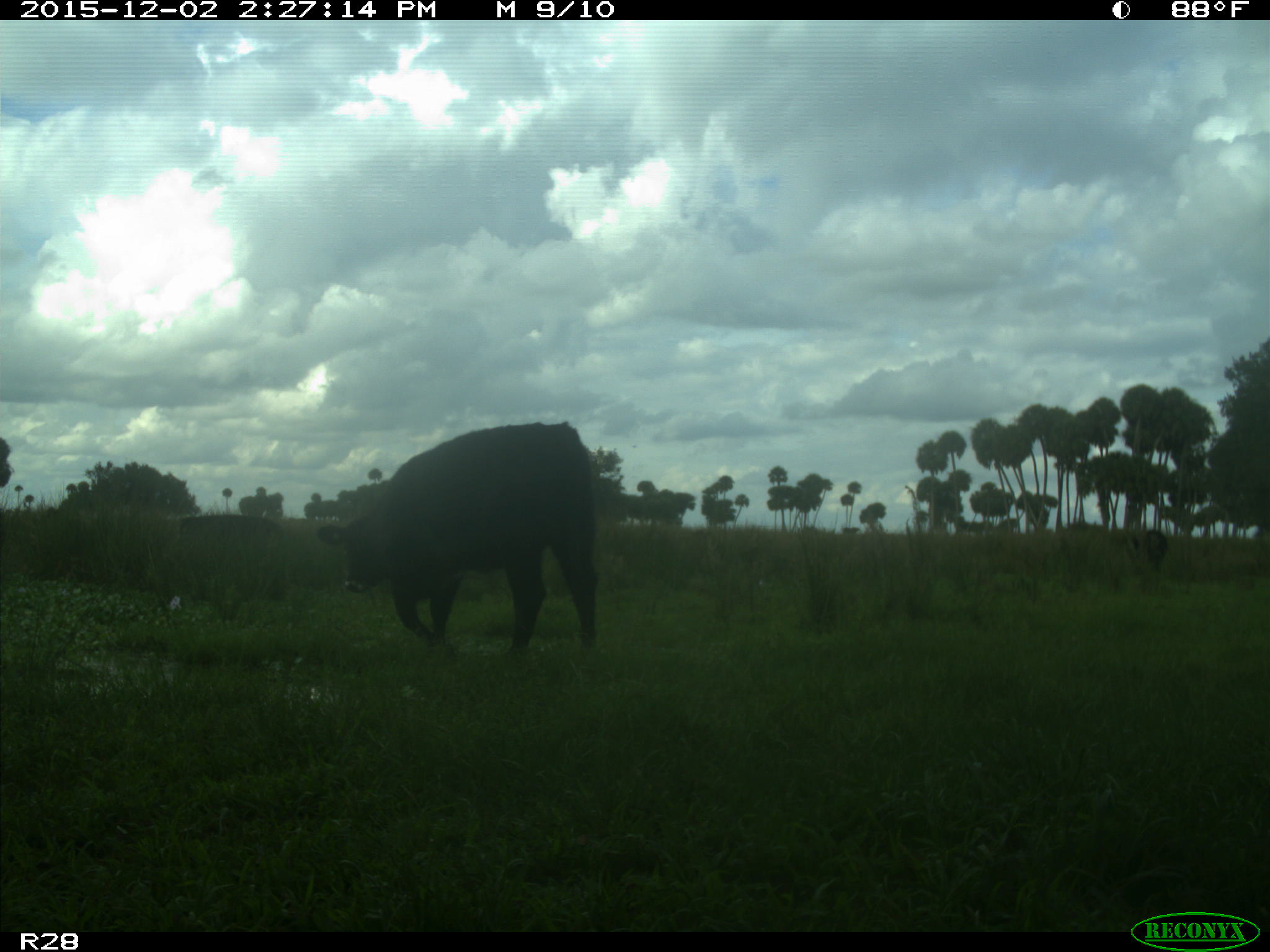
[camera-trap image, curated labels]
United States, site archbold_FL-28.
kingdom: Animalia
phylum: Chordata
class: Mammalia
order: Artiodactyla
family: Bovidae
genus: Bos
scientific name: Bos taurus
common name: domestic cow